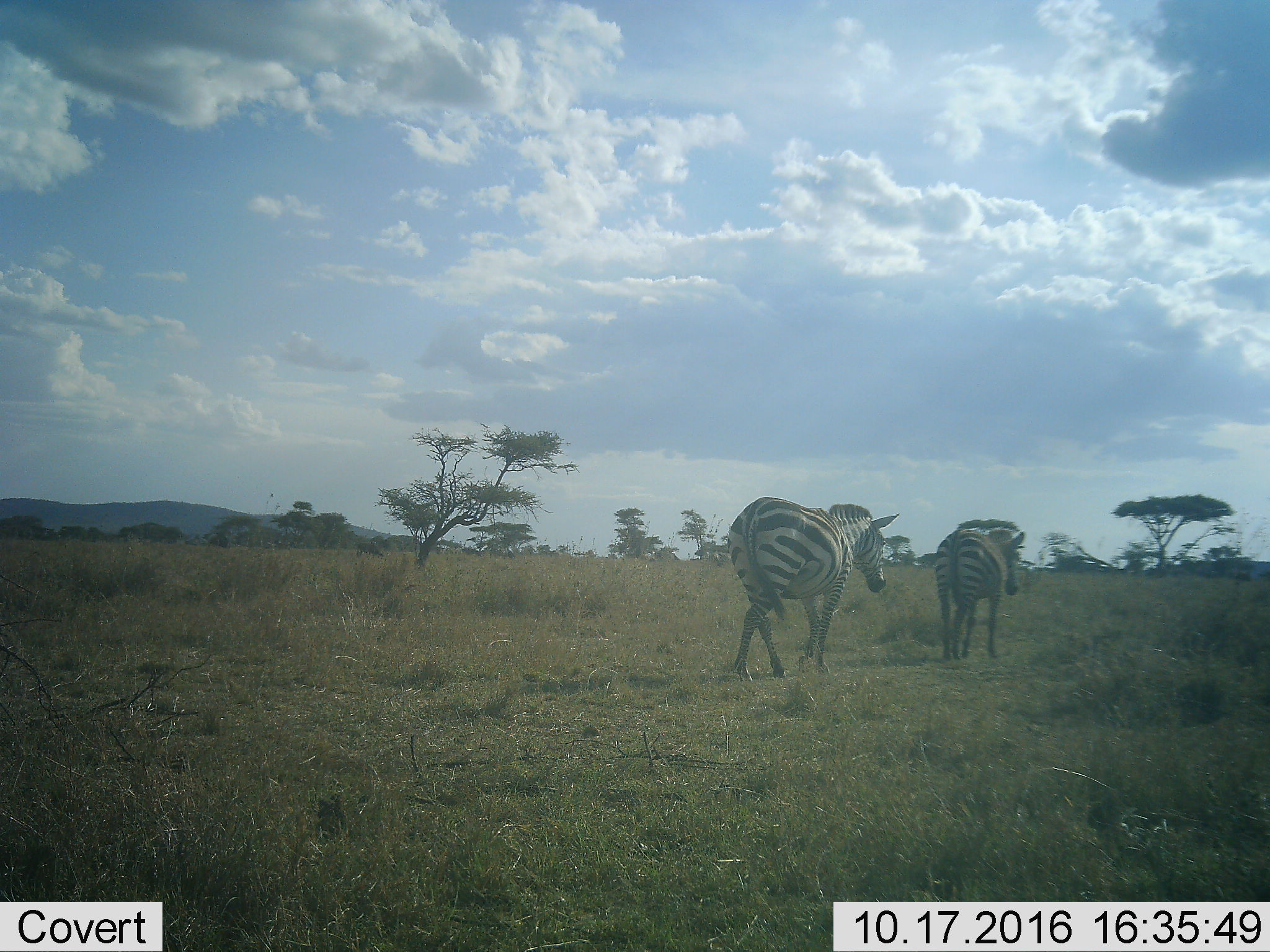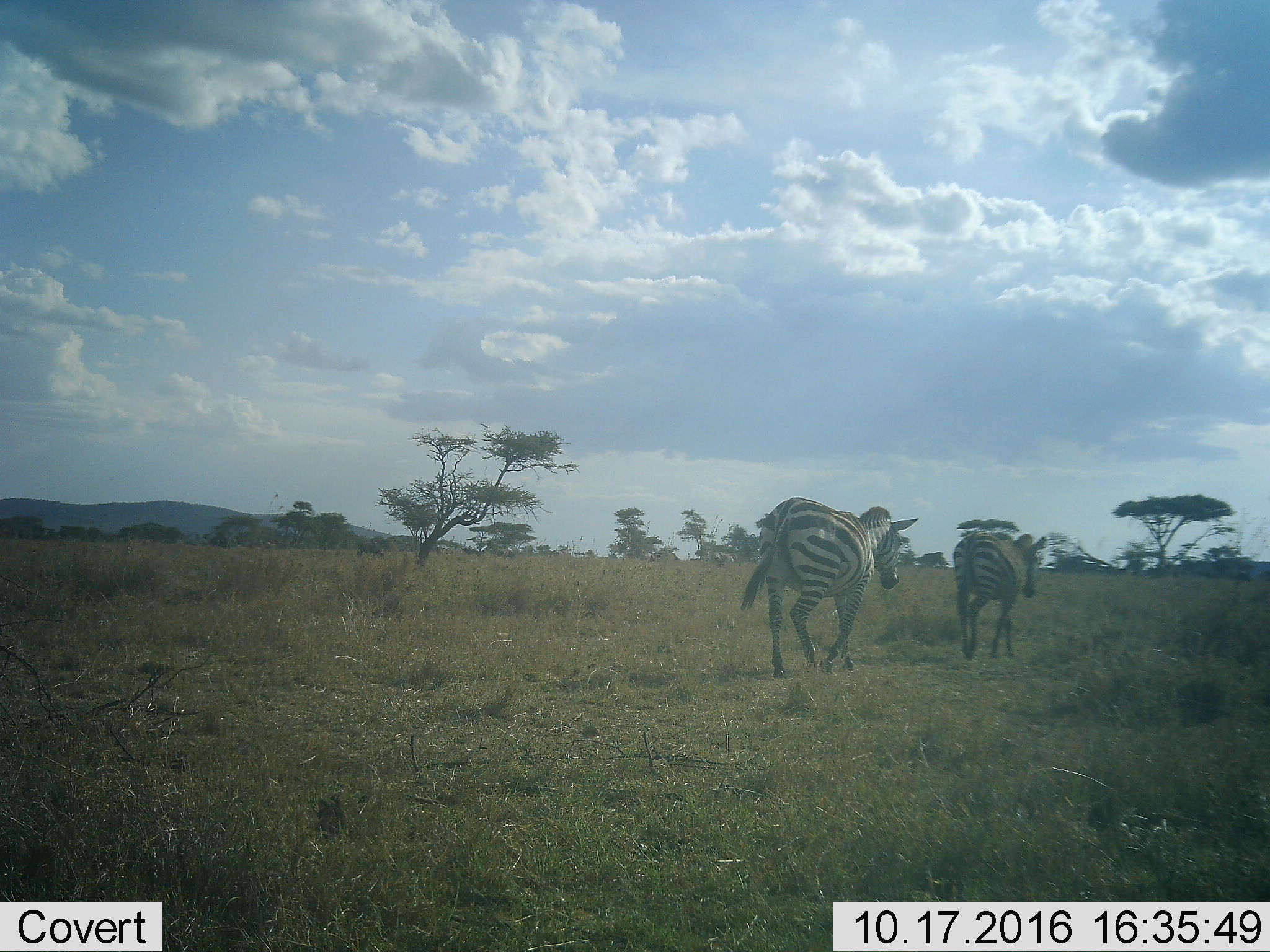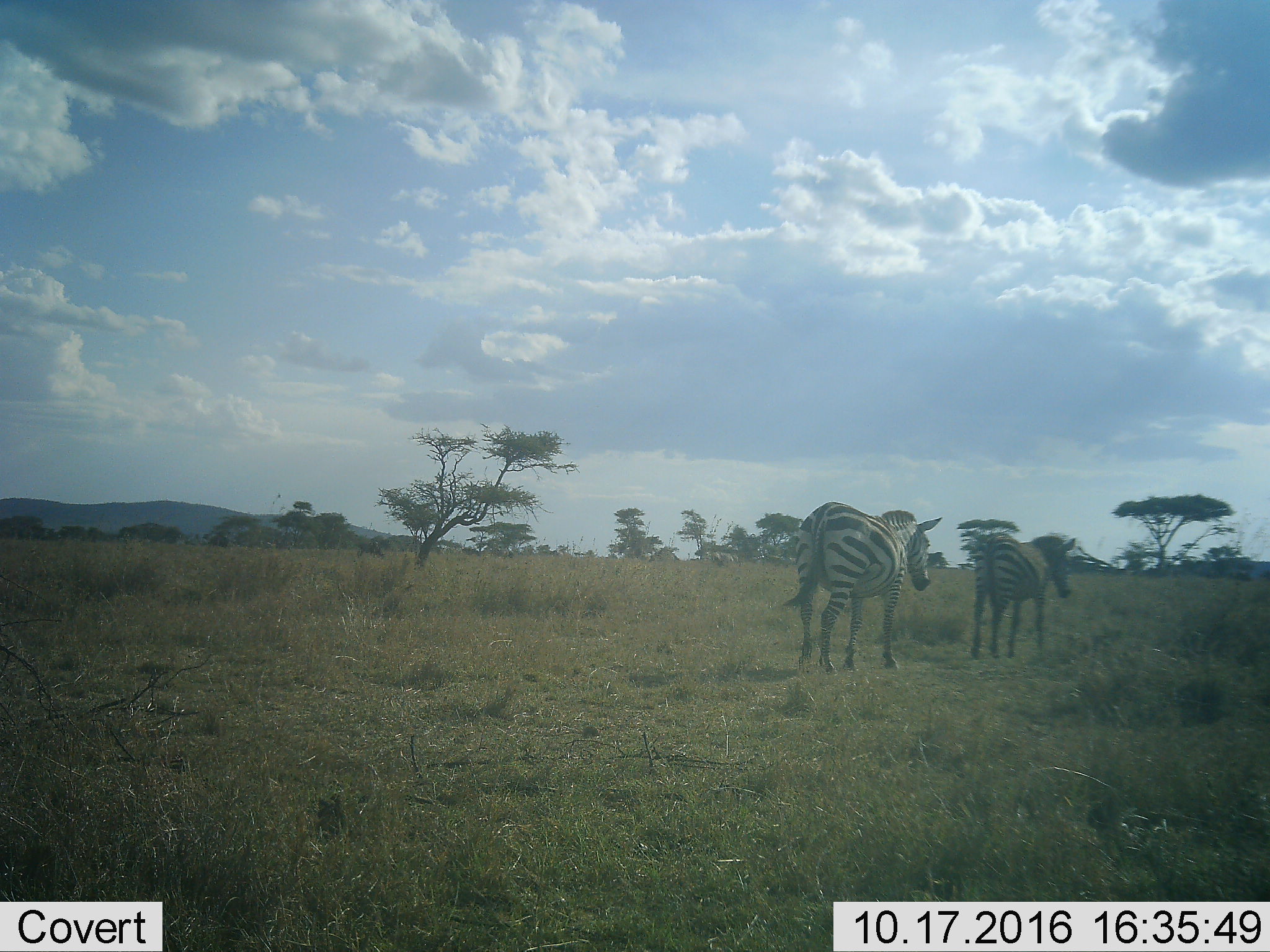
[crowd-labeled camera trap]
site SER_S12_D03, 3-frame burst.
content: unidentified animal